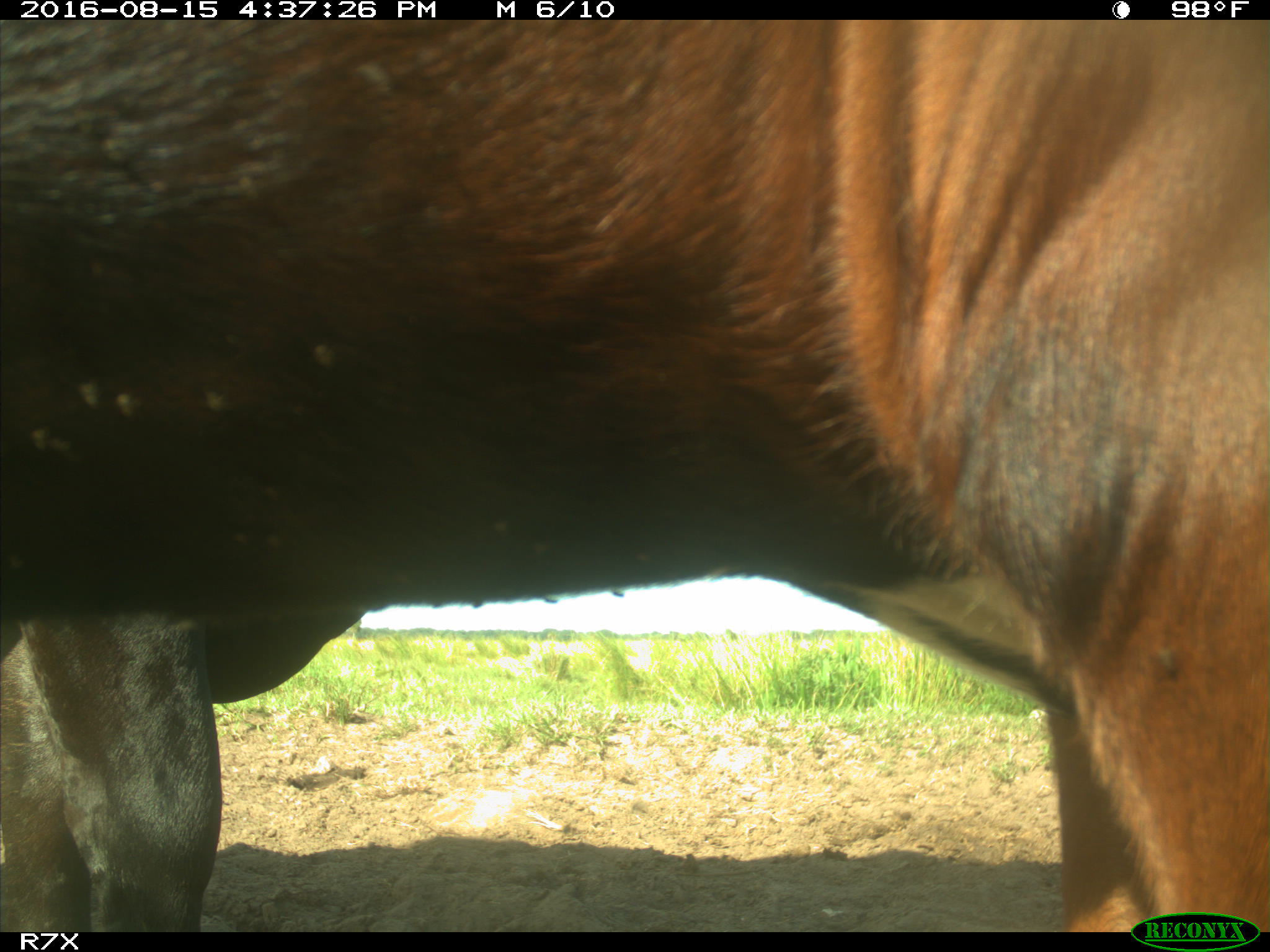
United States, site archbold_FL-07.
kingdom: Animalia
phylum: Chordata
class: Mammalia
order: Artiodactyla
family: Bovidae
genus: Bos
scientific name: Bos taurus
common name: domestic cow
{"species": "Bos taurus (domestic cow)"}